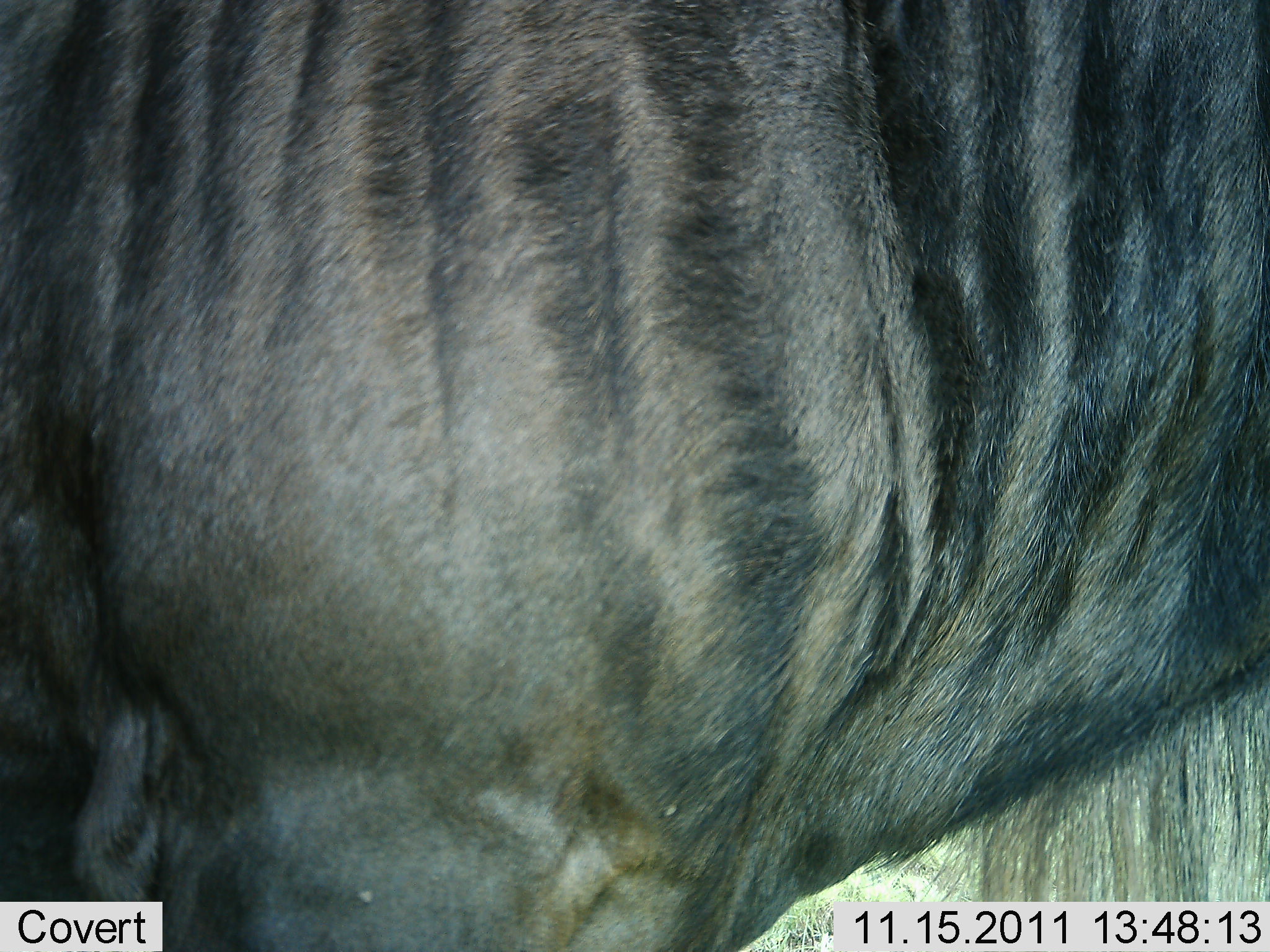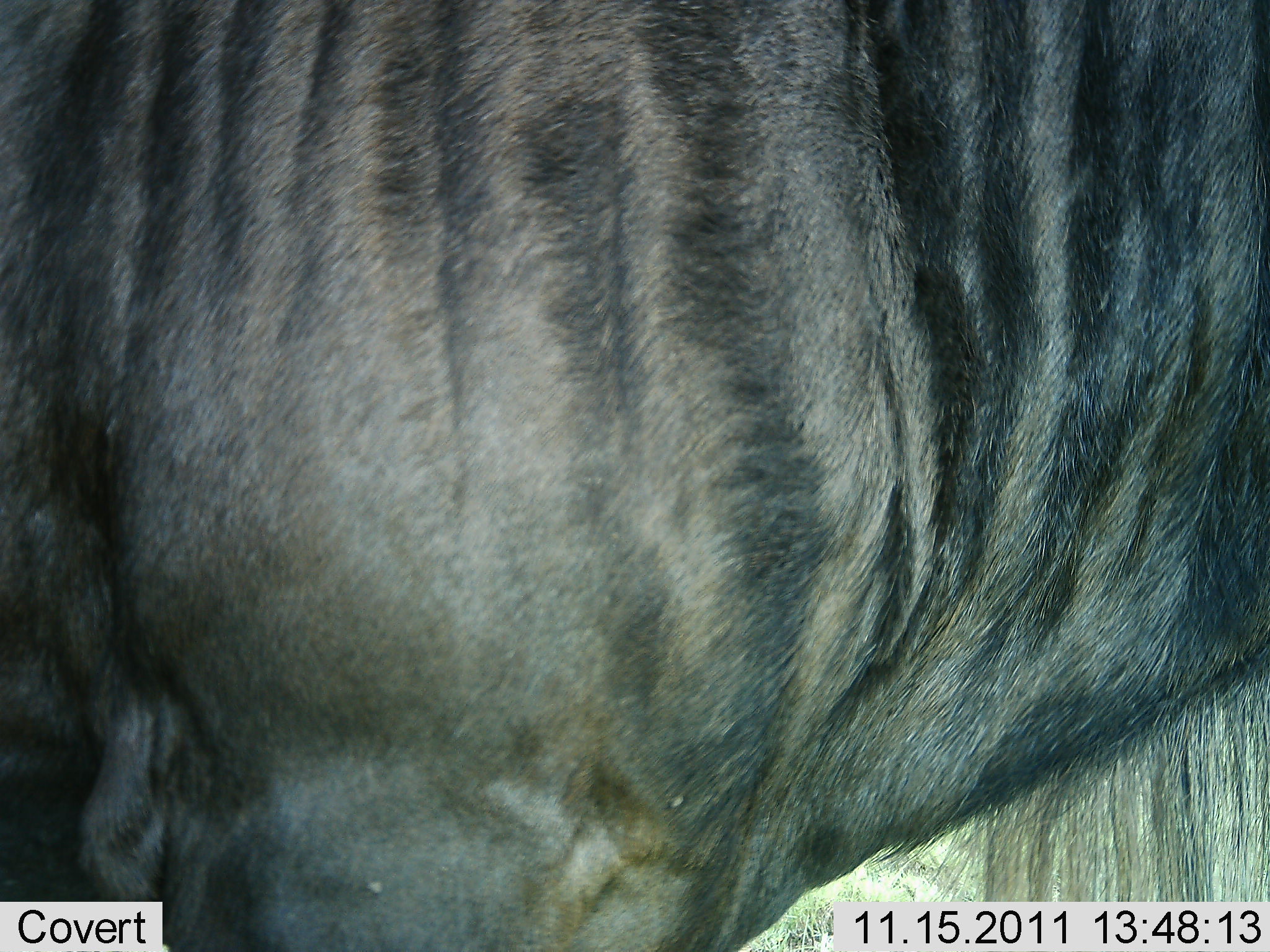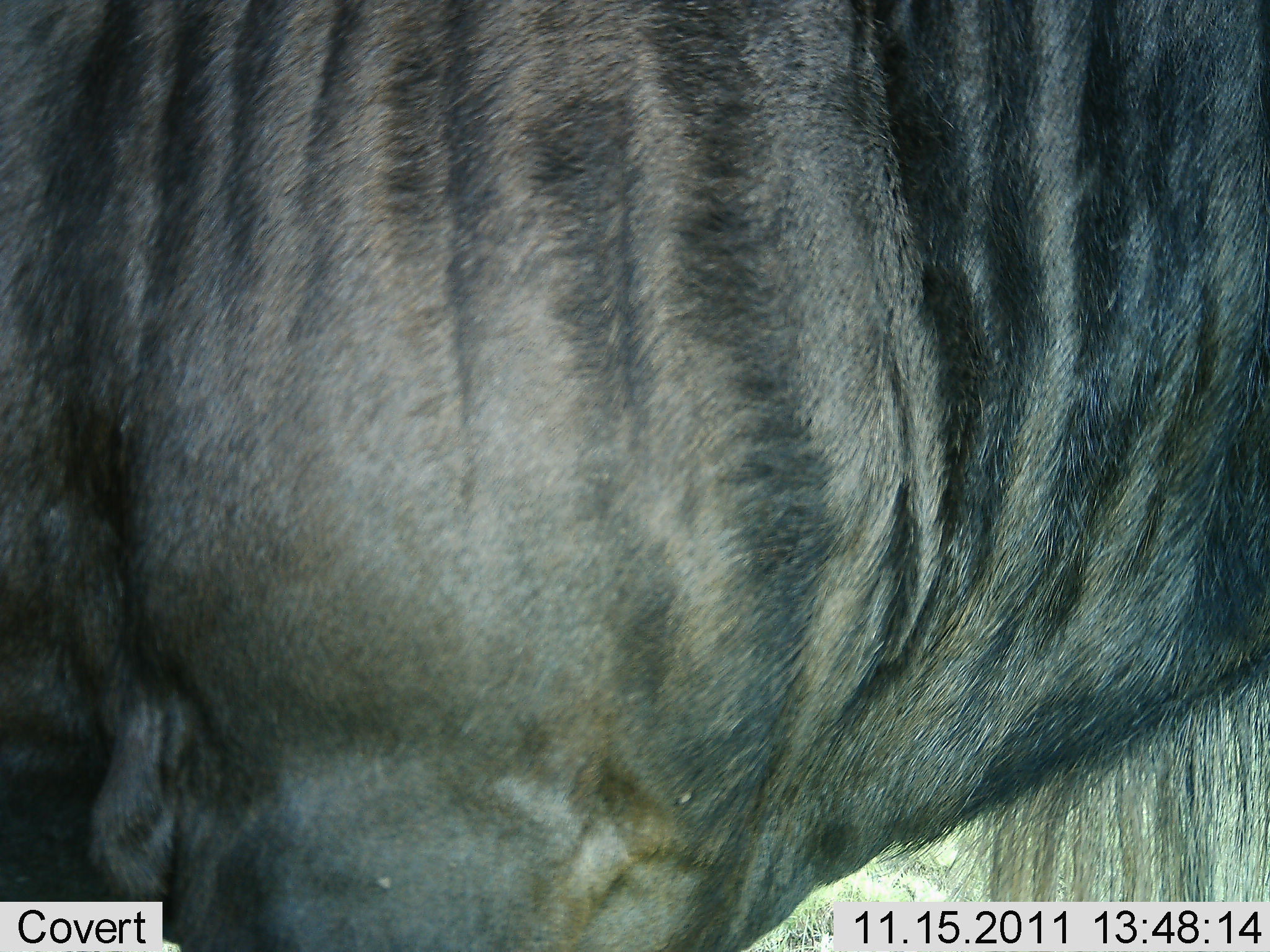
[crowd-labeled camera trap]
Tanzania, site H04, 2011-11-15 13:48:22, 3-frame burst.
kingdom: Animalia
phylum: Chordata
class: Mammalia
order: Artiodactyla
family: Bovidae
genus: Connochaetes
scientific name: Connochaetes taurinus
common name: blue wildebeest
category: wildebeest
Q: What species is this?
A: Wildebeest (blue wildebeest) (Connochaetes taurinus).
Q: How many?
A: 1.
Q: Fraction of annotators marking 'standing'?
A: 100%.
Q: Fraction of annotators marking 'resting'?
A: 0%.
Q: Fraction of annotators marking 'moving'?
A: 0%.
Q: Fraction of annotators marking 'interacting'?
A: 0%.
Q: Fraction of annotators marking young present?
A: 0%.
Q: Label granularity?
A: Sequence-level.